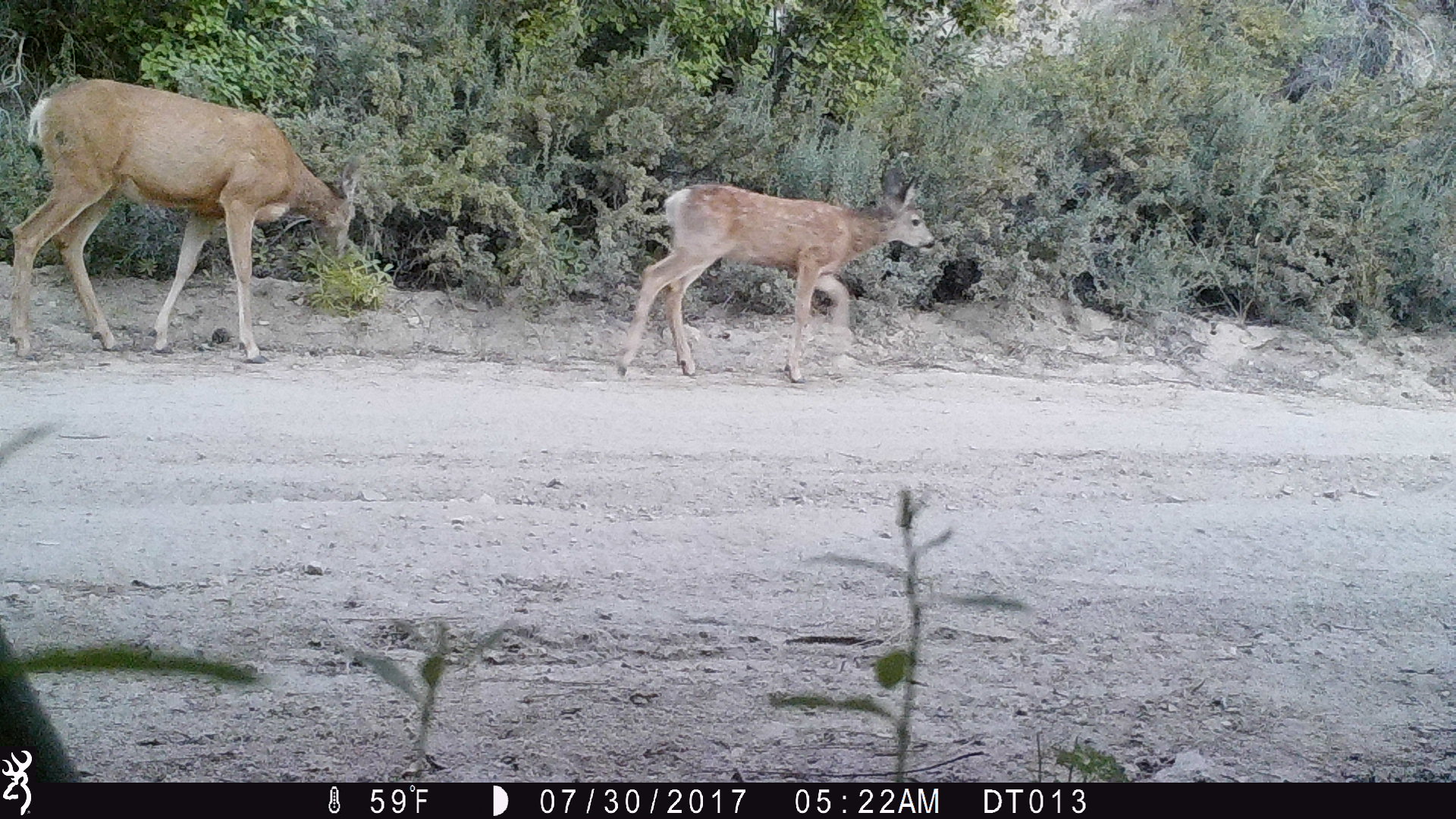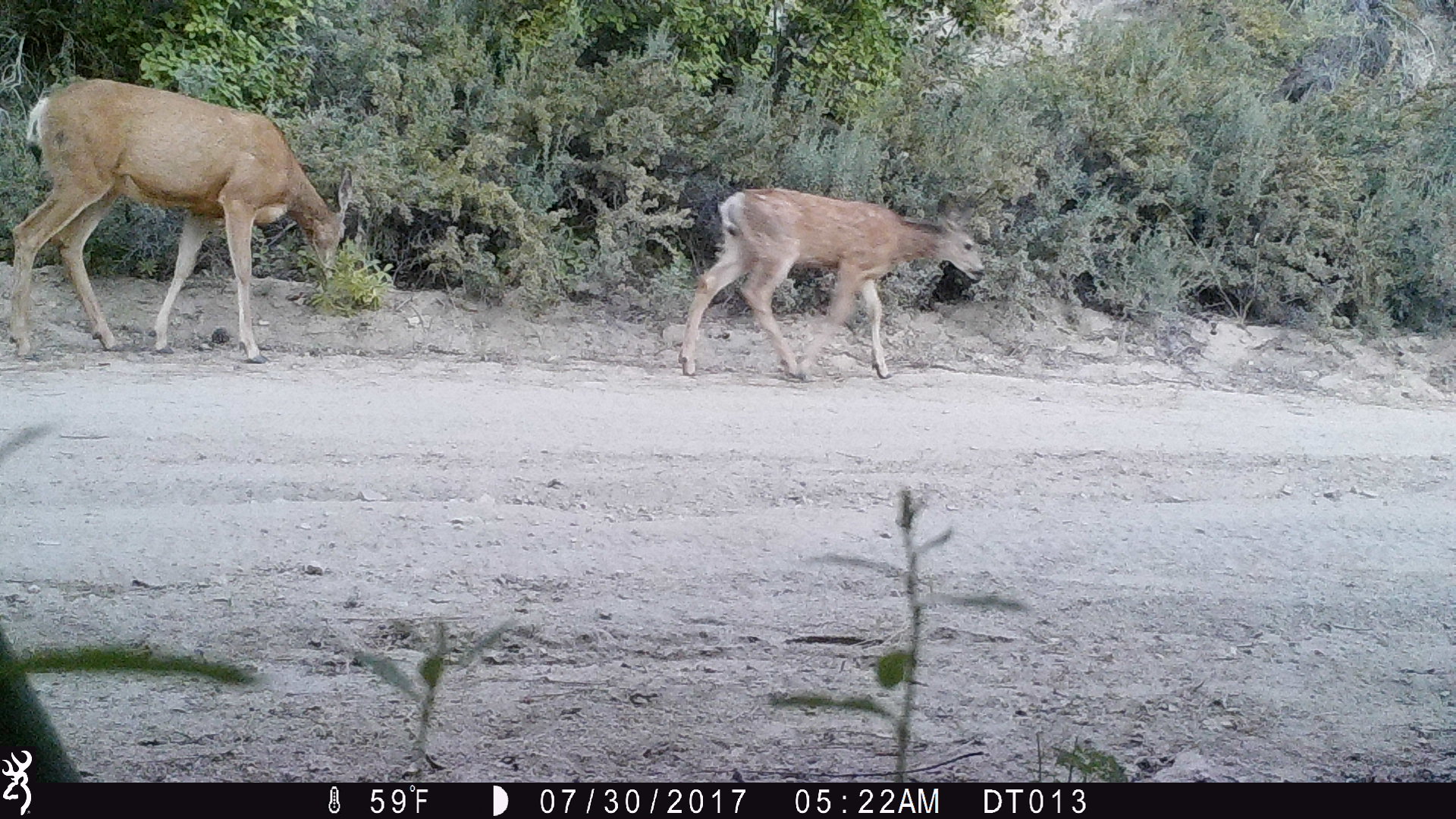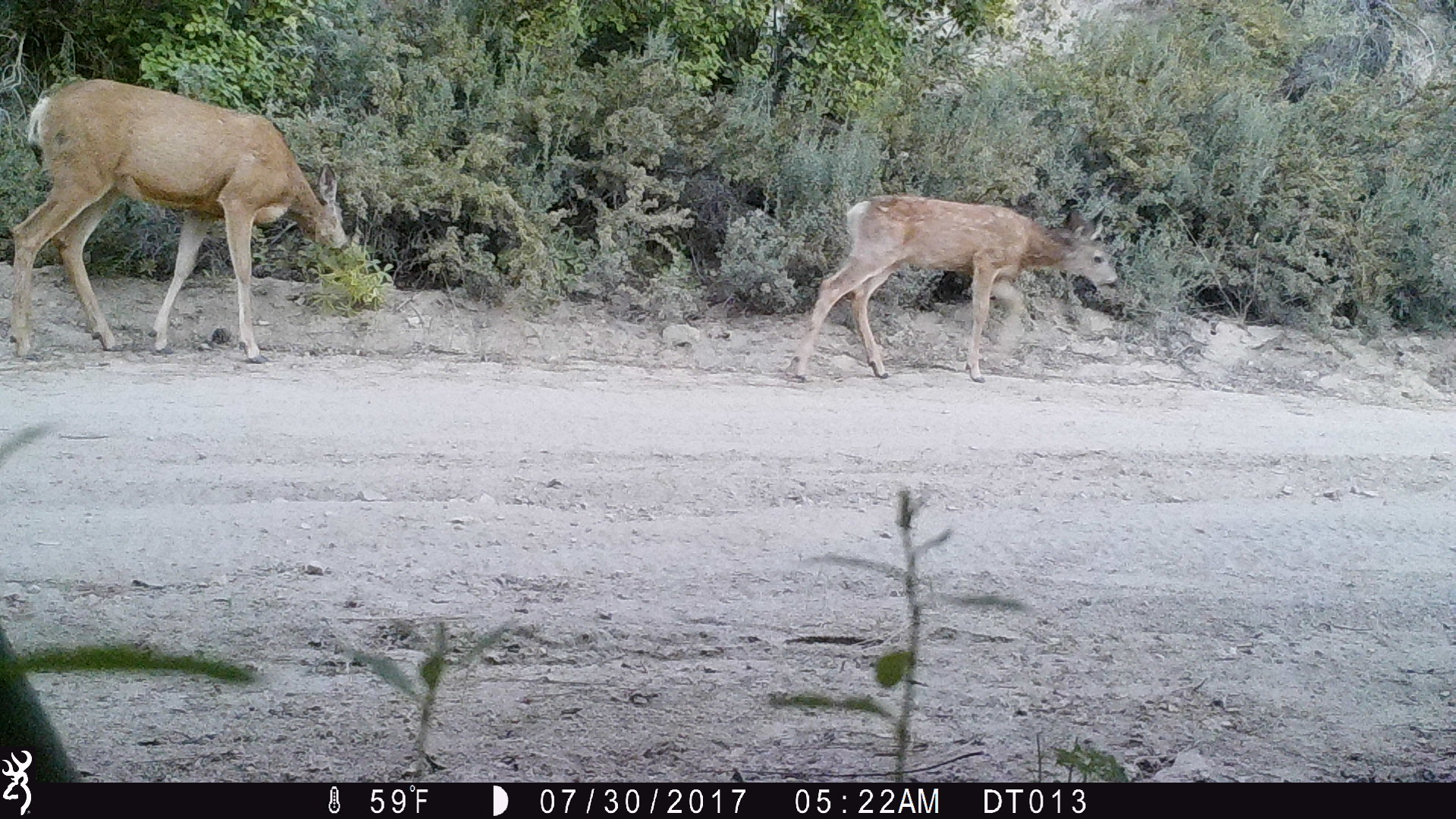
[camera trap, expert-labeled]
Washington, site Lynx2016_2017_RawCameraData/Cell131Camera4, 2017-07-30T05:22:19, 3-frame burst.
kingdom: Animalia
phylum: Chordata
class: Mammalia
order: Artiodactyla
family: Cervidae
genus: Odocoileus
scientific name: Odocoileus hemionus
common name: mule deer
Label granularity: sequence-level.